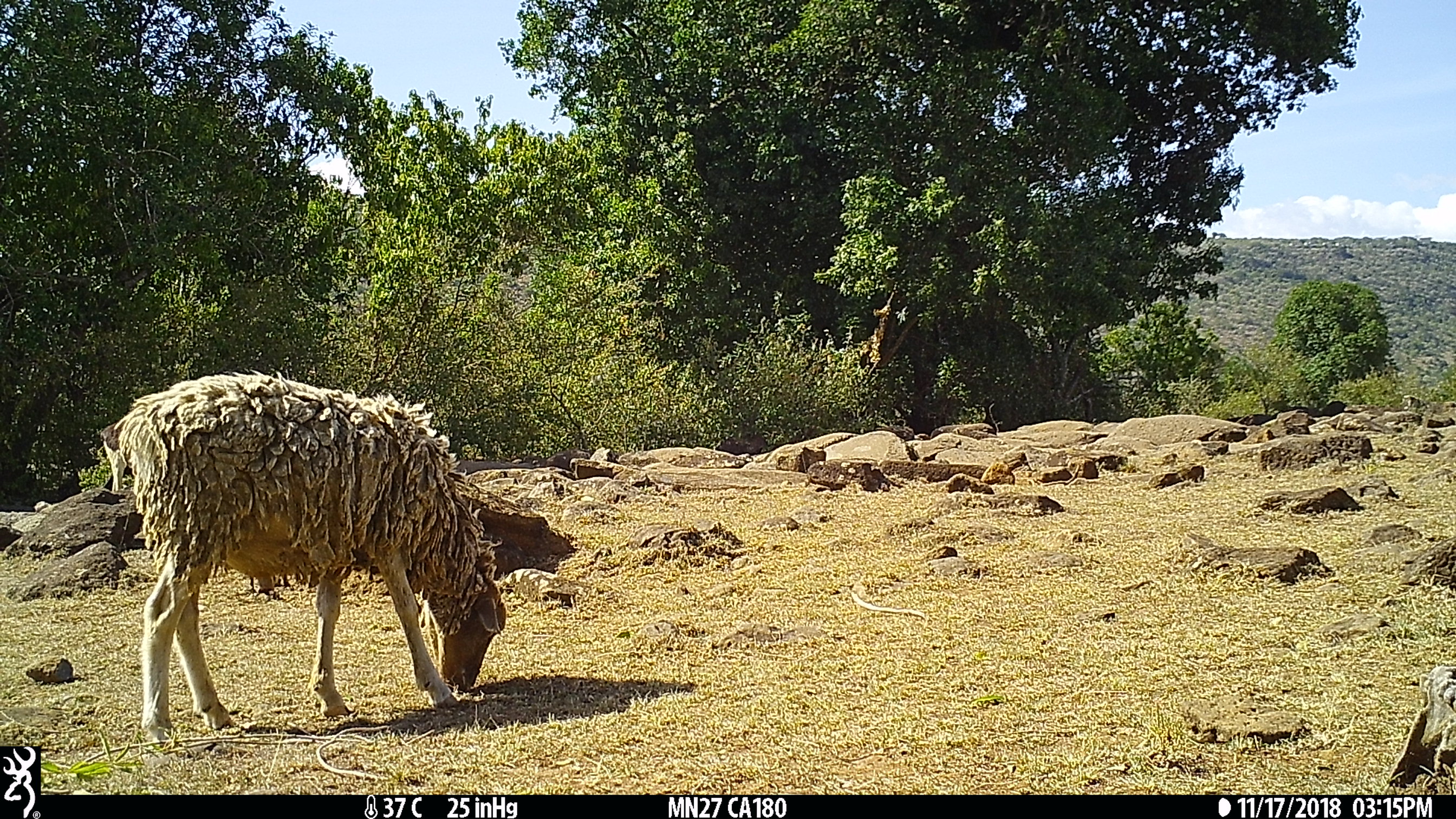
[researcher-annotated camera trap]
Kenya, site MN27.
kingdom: Animalia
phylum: Chordata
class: Mammalia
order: Artiodactyla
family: Bovidae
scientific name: Bovidae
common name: sheep or goat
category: shoat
Shoat (sheep or goat) (Bovidae).